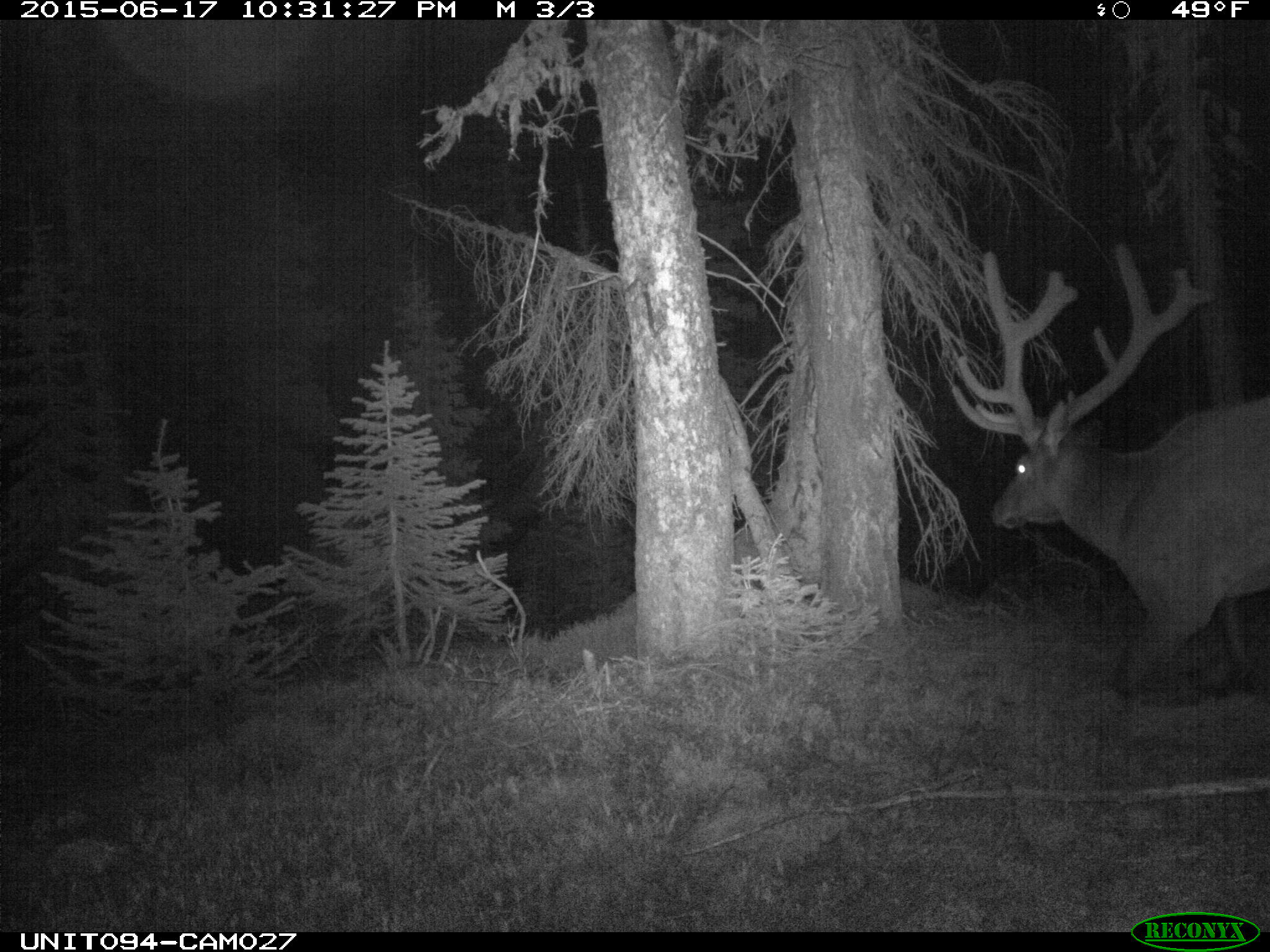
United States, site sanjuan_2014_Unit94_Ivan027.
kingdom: Animalia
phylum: Chordata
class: Mammalia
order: Artiodactyla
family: Cervidae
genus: Cervus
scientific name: Cervus elaphus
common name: red deer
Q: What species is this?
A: Cervus elaphus (red deer).